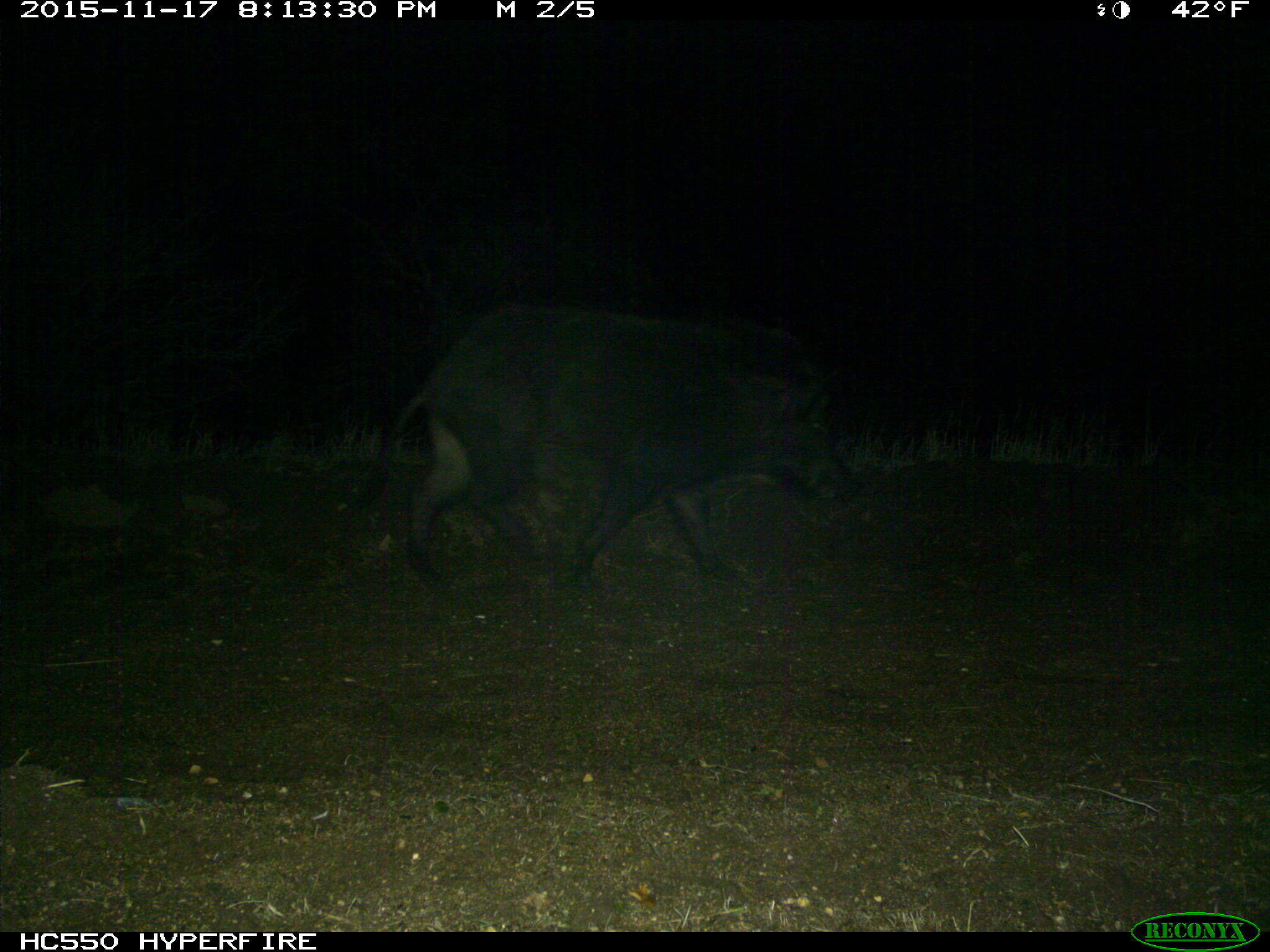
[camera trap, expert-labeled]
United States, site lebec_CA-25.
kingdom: Animalia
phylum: Chordata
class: Mammalia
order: Artiodactyla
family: Suidae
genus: Sus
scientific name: Sus scrofa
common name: wild boar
Sus scrofa (wild boar).